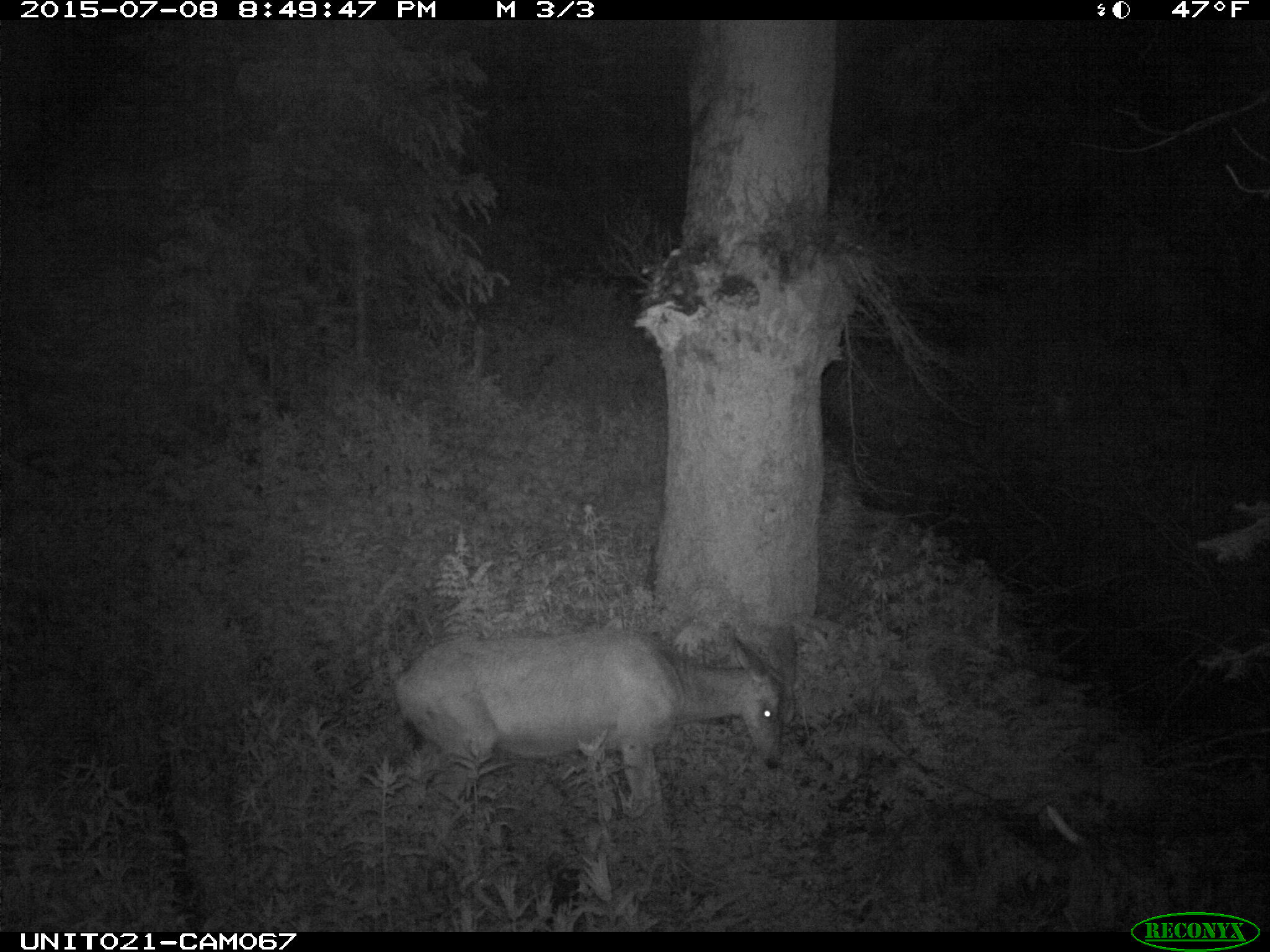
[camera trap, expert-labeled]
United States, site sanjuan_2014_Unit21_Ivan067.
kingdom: Animalia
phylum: Chordata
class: Mammalia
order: Artiodactyla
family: Cervidae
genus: Odocoileus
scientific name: Odocoileus hemionus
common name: mule deer